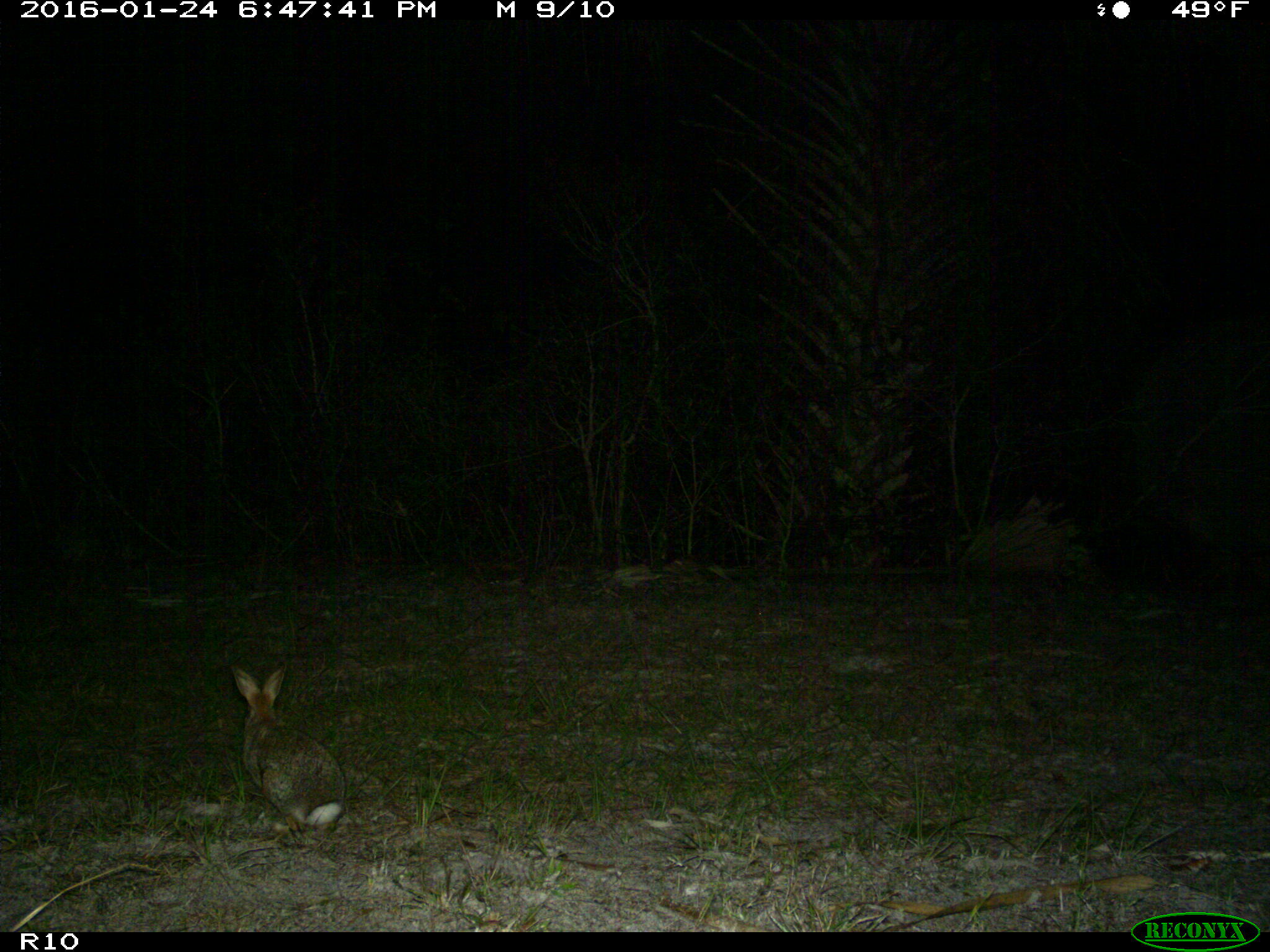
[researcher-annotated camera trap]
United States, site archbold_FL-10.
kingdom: Animalia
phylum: Chordata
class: Mammalia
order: Lagomorpha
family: Leporidae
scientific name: Leporidae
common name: rabbits and hares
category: unidentified rabbit